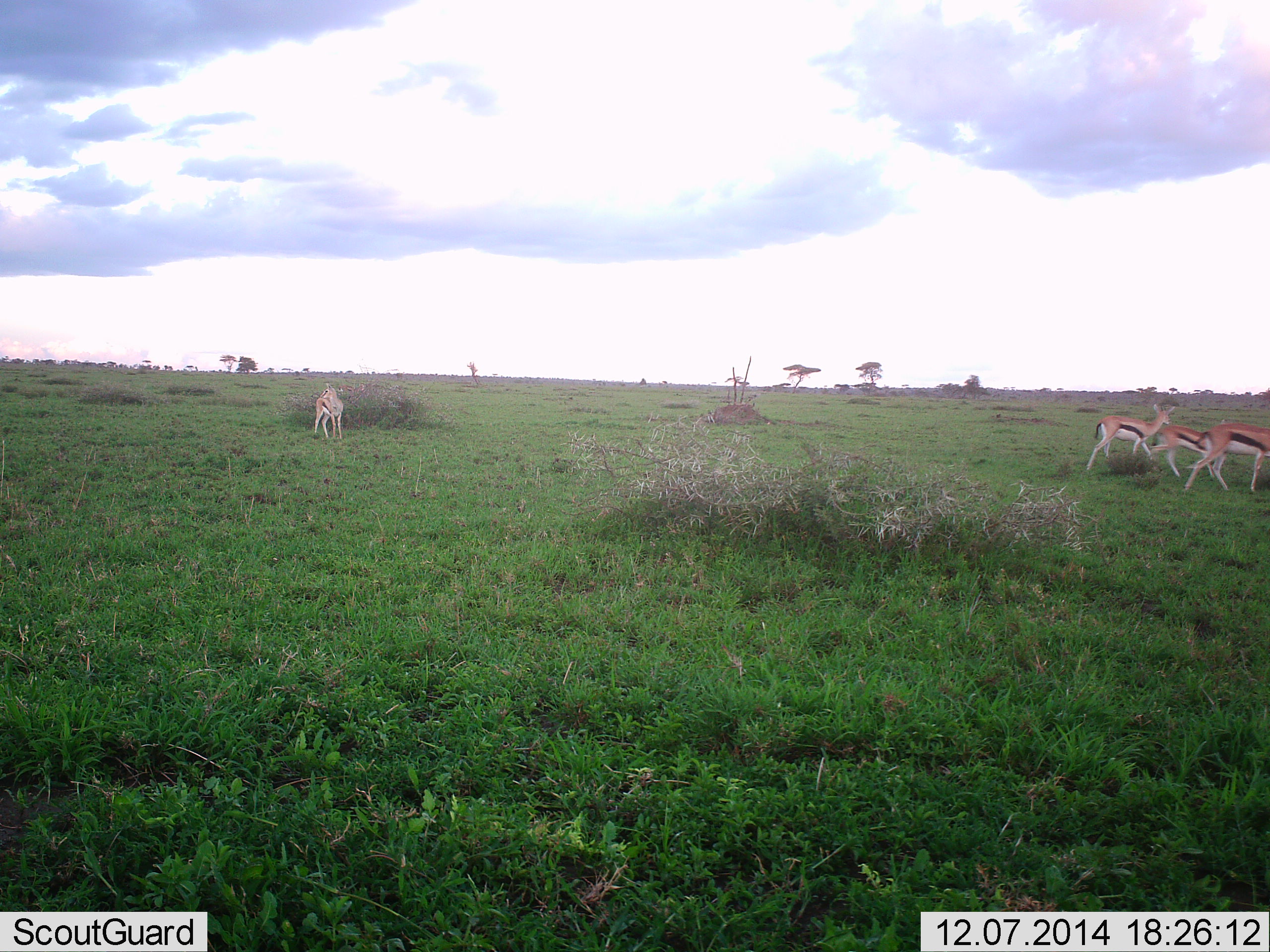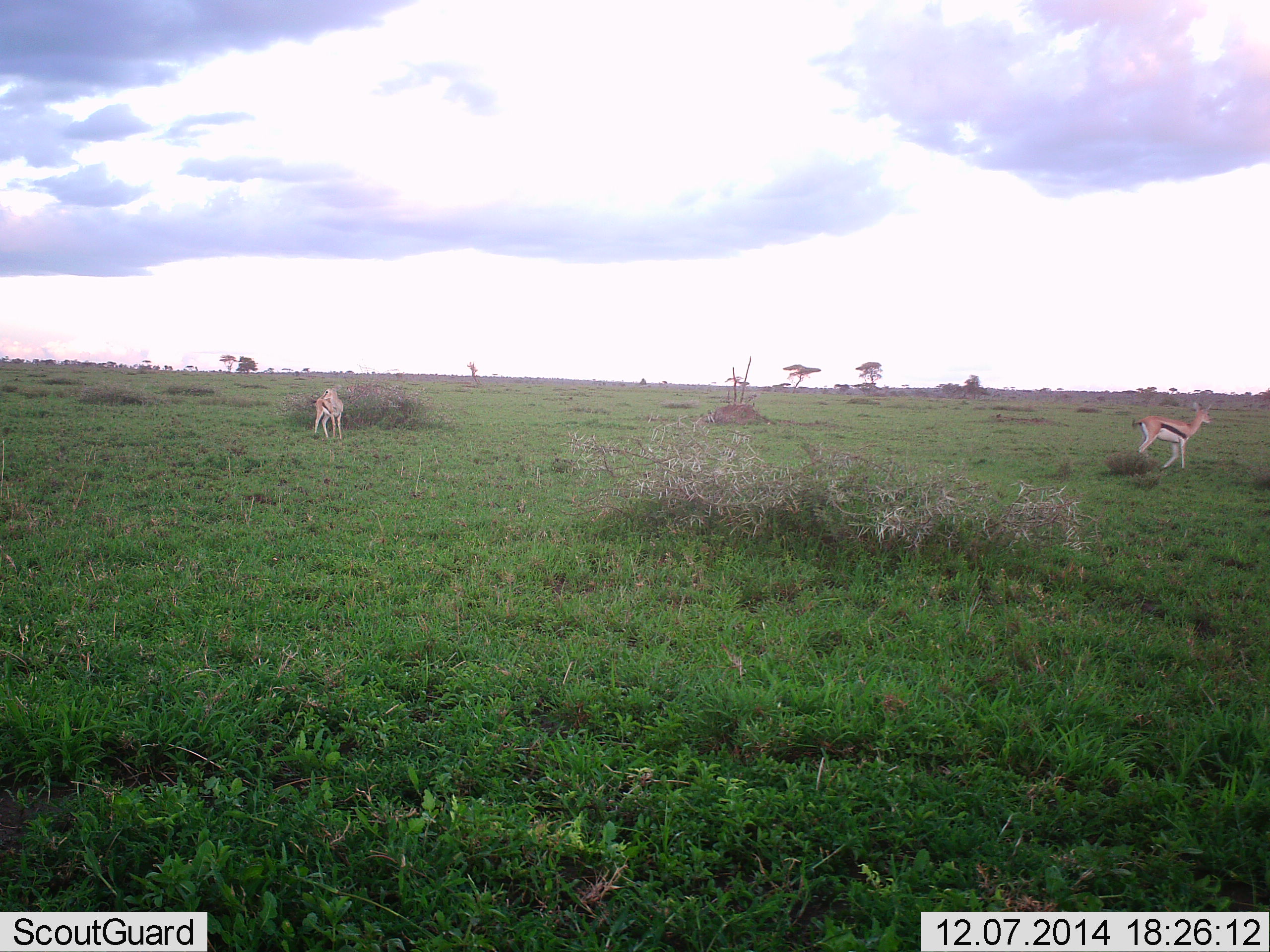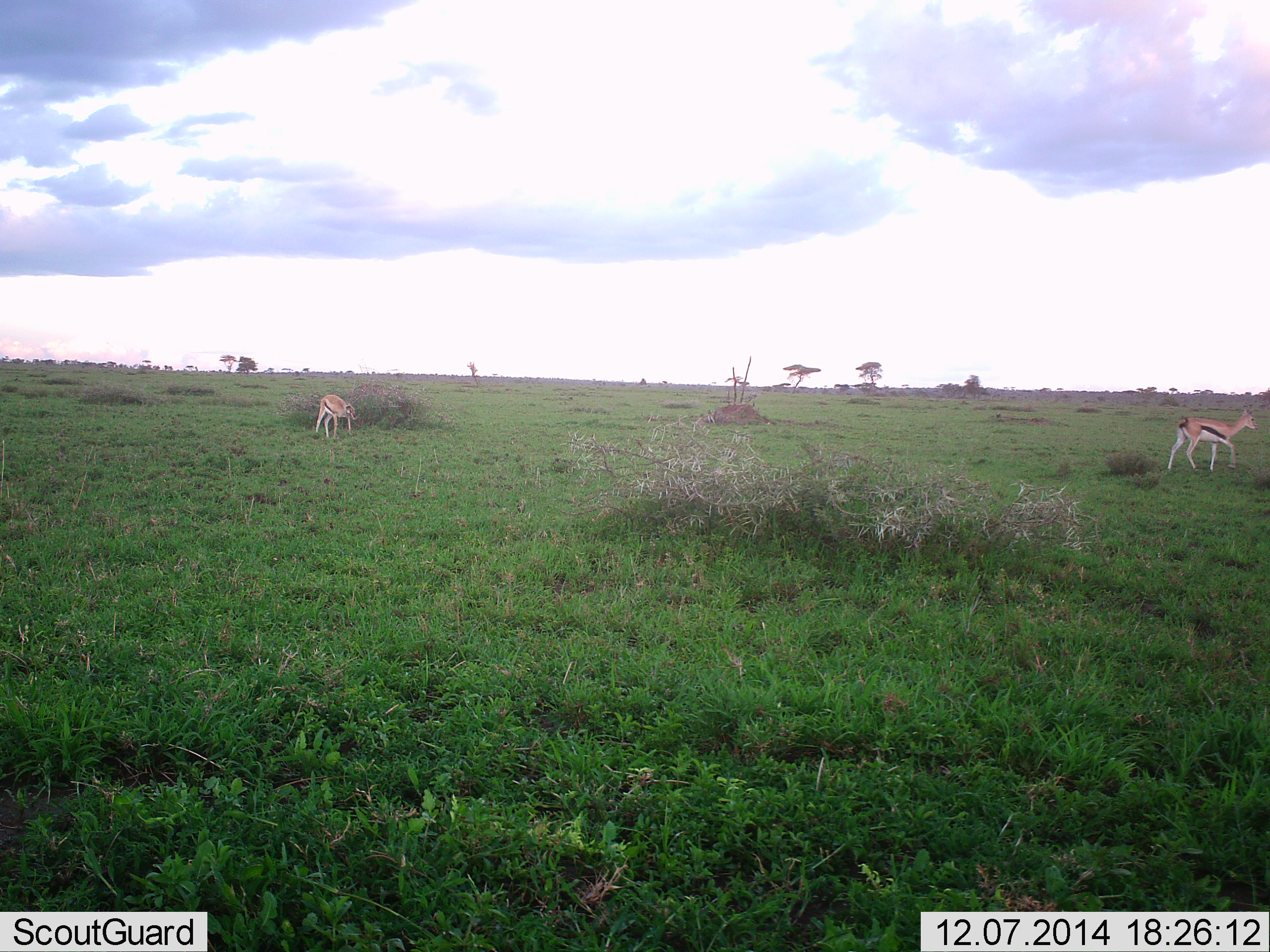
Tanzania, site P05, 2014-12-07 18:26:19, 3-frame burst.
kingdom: Animalia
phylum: Chordata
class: Mammalia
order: Artiodactyla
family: Bovidae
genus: Eudorcas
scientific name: Eudorcas thomsonii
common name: thomson's gazelle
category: gazellethomsons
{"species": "gazellethomsons (thomson's gazelle) (Eudorcas thomsonii)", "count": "4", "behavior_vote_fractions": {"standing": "50%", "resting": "0%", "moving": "80%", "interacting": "0%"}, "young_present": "0%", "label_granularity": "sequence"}